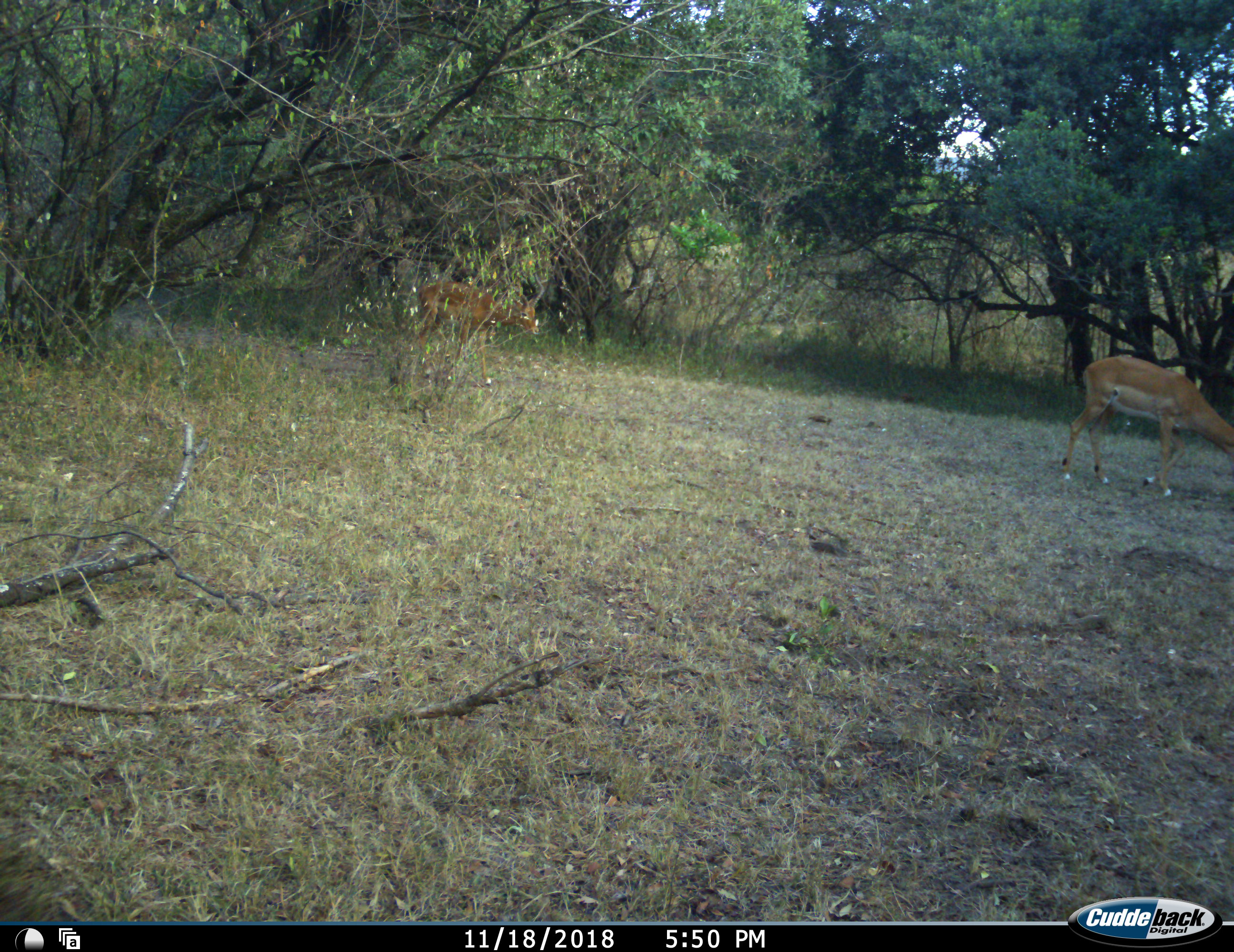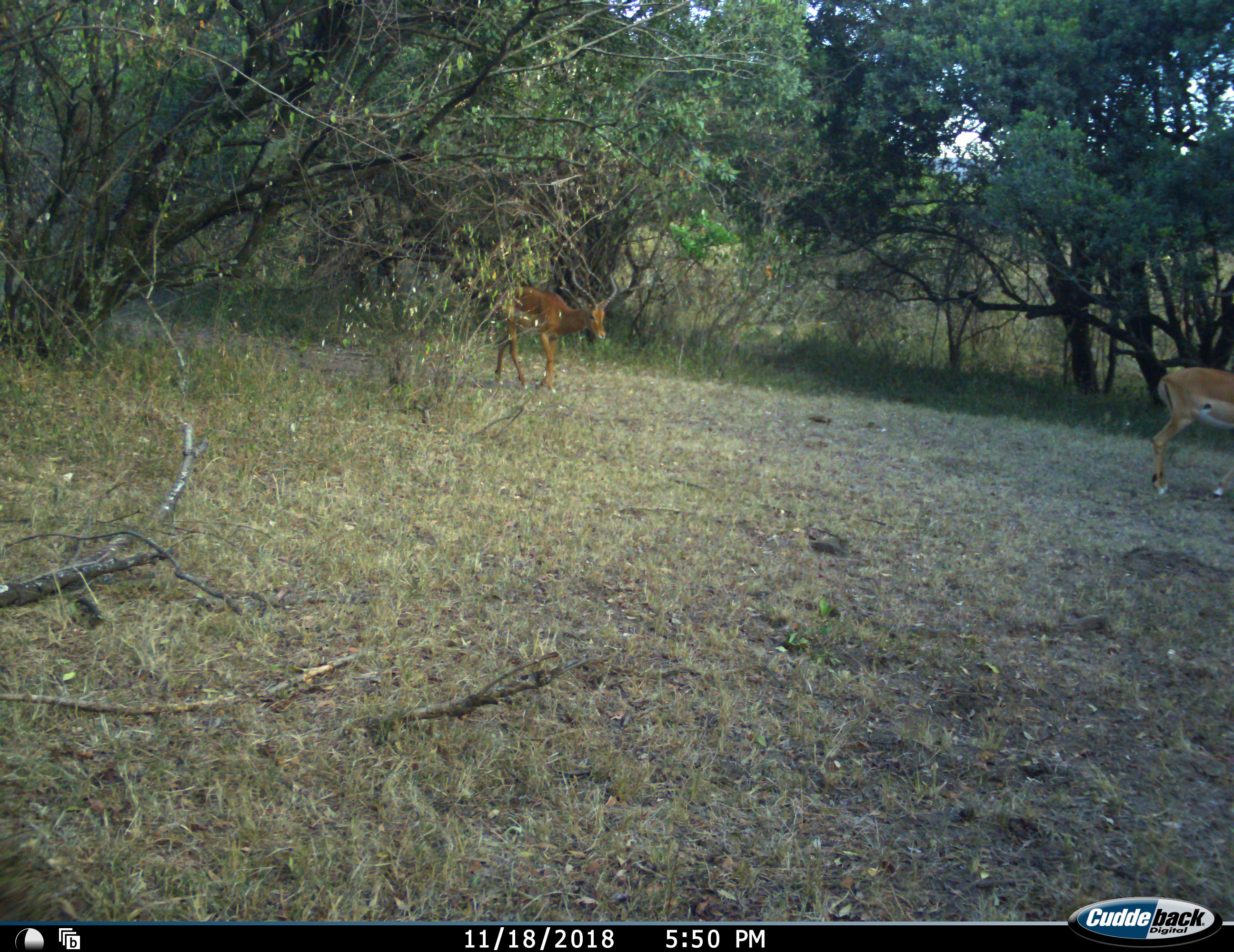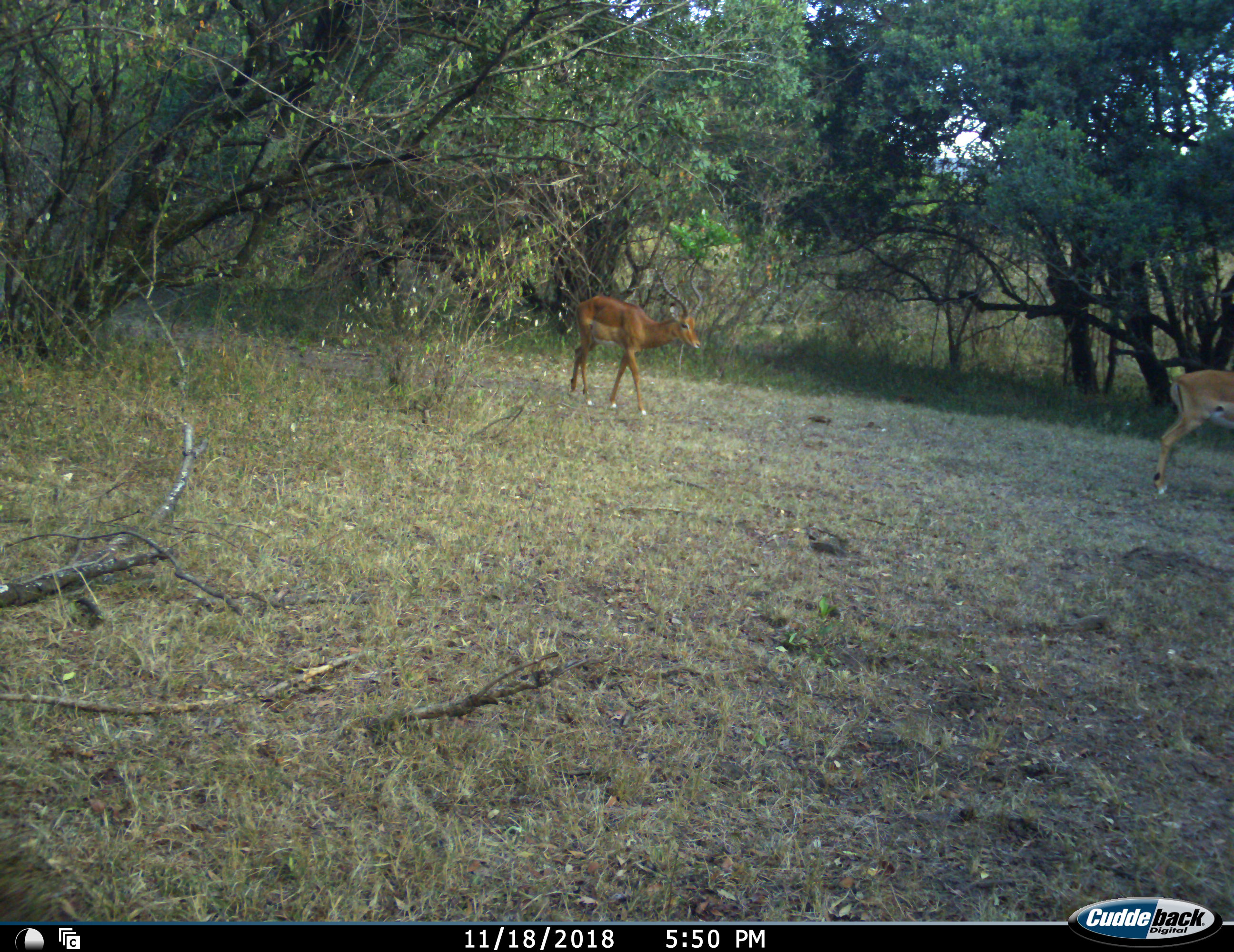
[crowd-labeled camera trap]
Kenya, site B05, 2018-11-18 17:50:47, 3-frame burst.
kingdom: Animalia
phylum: Chordata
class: Mammalia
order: Artiodactyla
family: Bovidae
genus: Aepyceros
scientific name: Aepyceros melampus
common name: impala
Impala (Aepyceros melampus), count 2. Behavior (volunteer vote fractions): standing 0%, resting 0%, moving 100%, interacting 0%. Young present (vote fraction): 0%. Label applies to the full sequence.